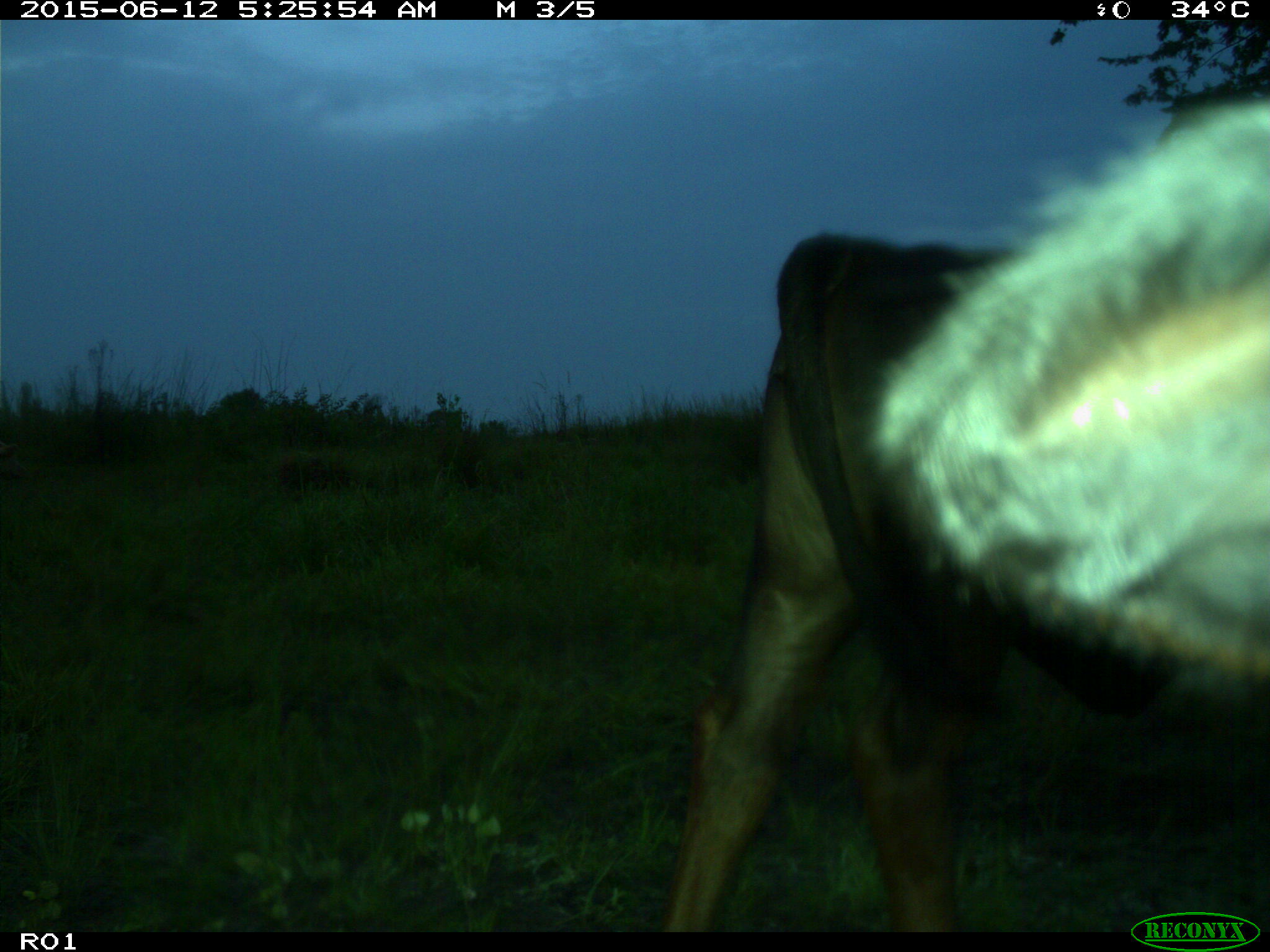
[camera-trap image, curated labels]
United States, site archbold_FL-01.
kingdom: Animalia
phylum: Chordata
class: Mammalia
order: Artiodactyla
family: Bovidae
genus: Bos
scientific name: Bos taurus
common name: domestic cow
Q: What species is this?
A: Bos taurus (domestic cow).